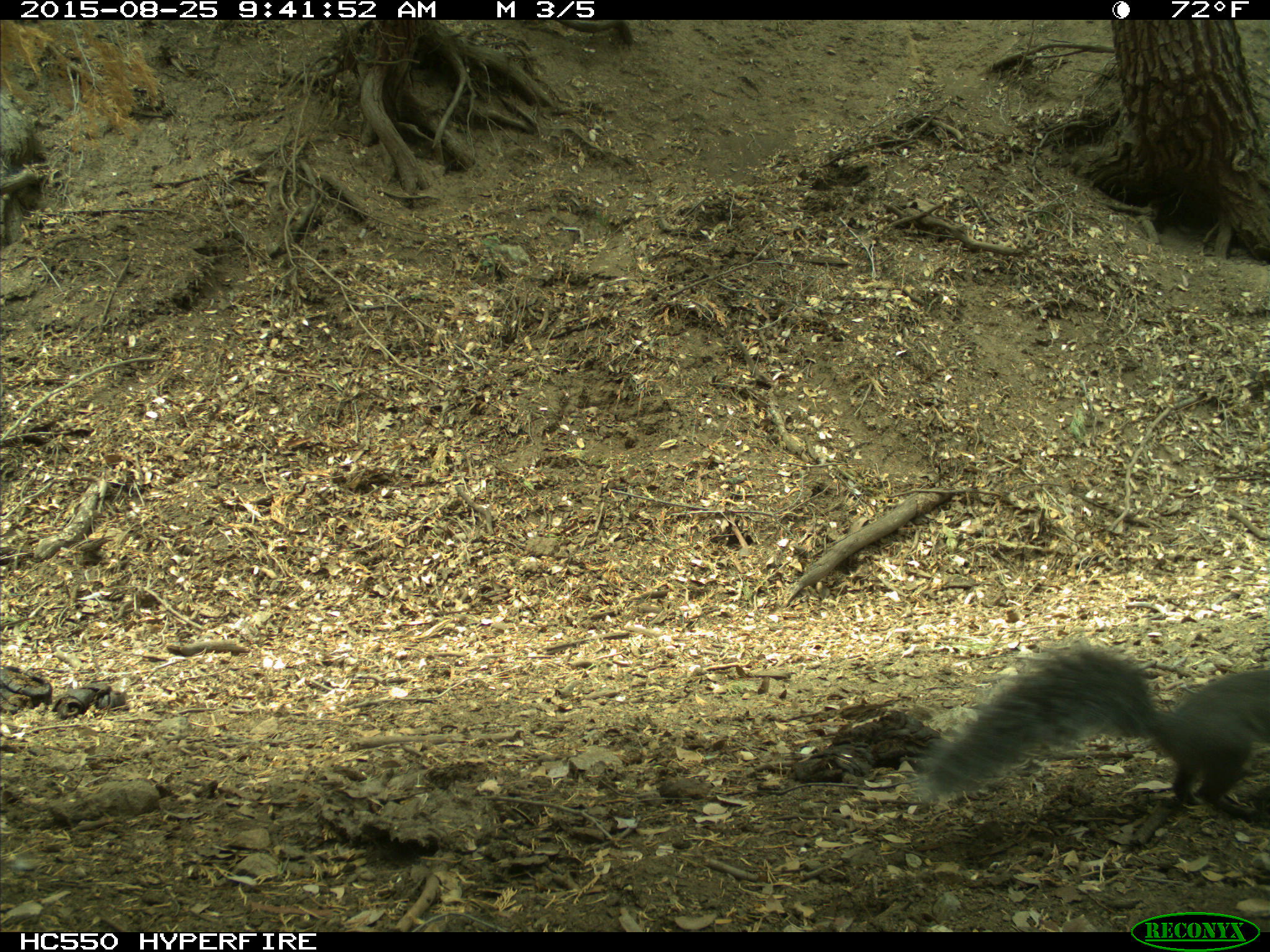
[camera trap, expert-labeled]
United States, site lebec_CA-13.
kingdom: Animalia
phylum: Chordata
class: Mammalia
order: Rodentia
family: Sciuridae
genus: Sciurus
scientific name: Sciurus carolinensis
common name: eastern gray squirrel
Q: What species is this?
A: Sciurus carolinensis (eastern gray squirrel).